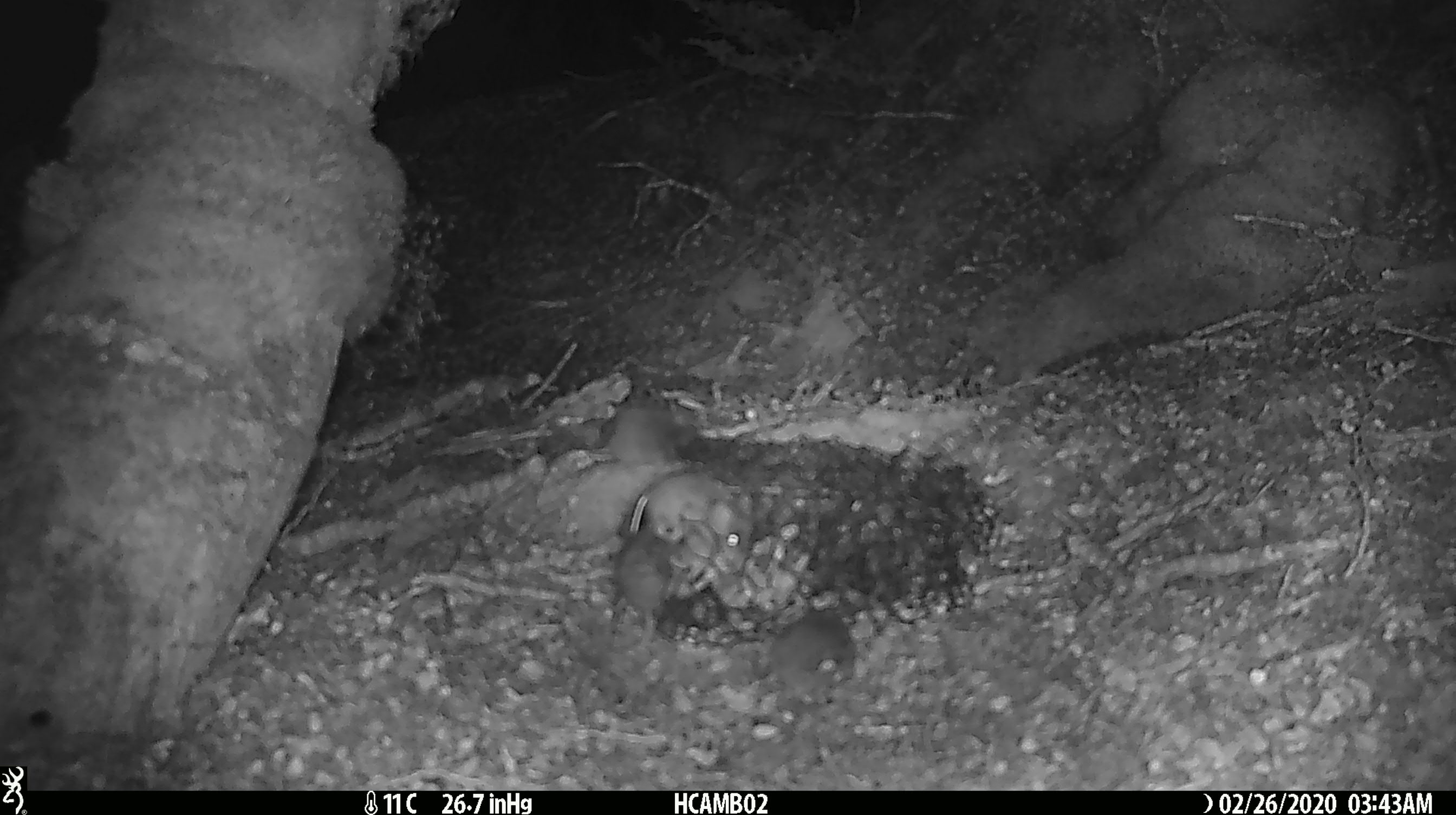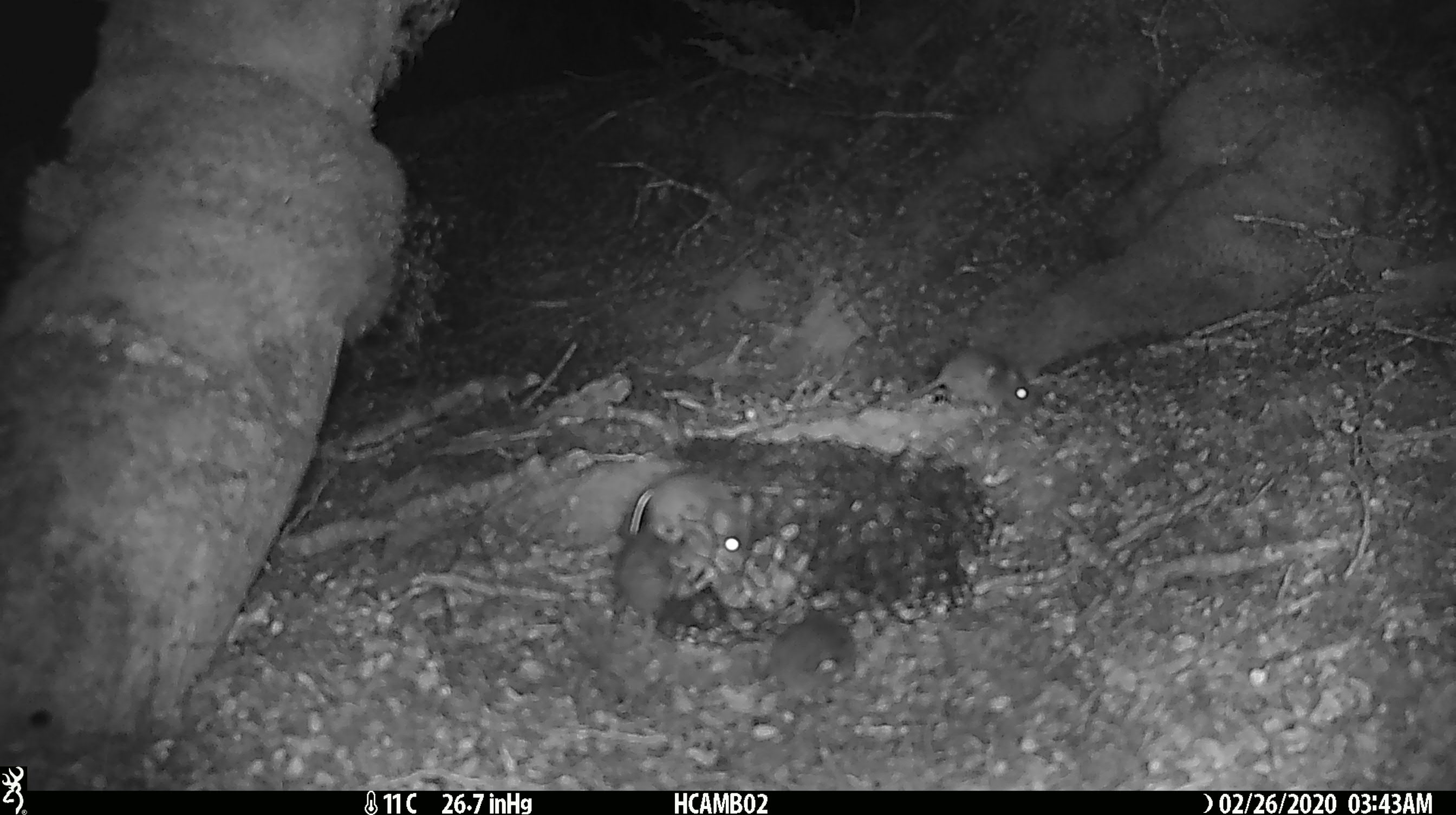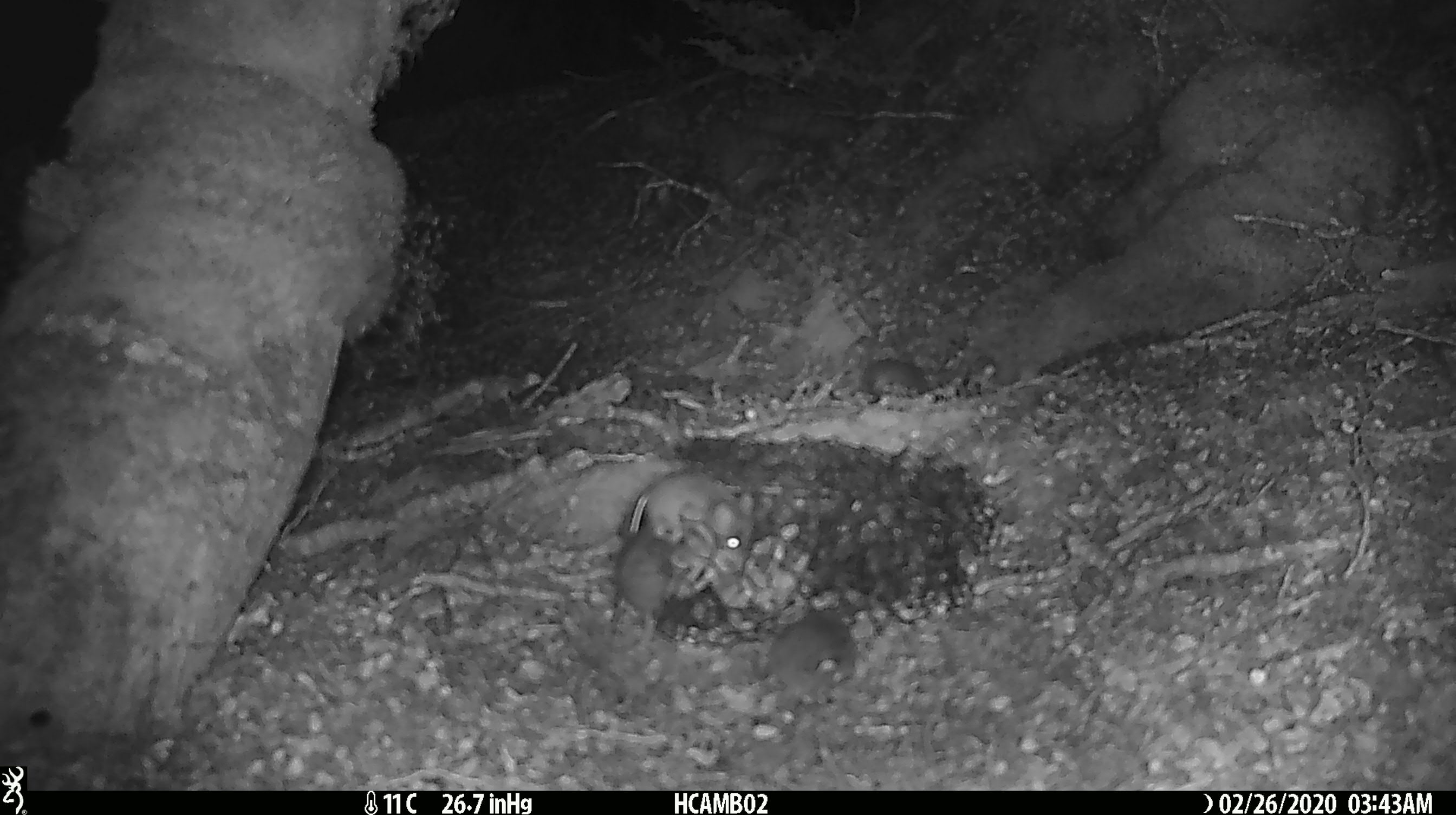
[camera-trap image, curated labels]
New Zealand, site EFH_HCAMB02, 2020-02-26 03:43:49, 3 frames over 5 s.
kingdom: Animalia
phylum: Chordata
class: Mammalia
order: Rodentia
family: Muridae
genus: Mus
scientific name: Mus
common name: mouse